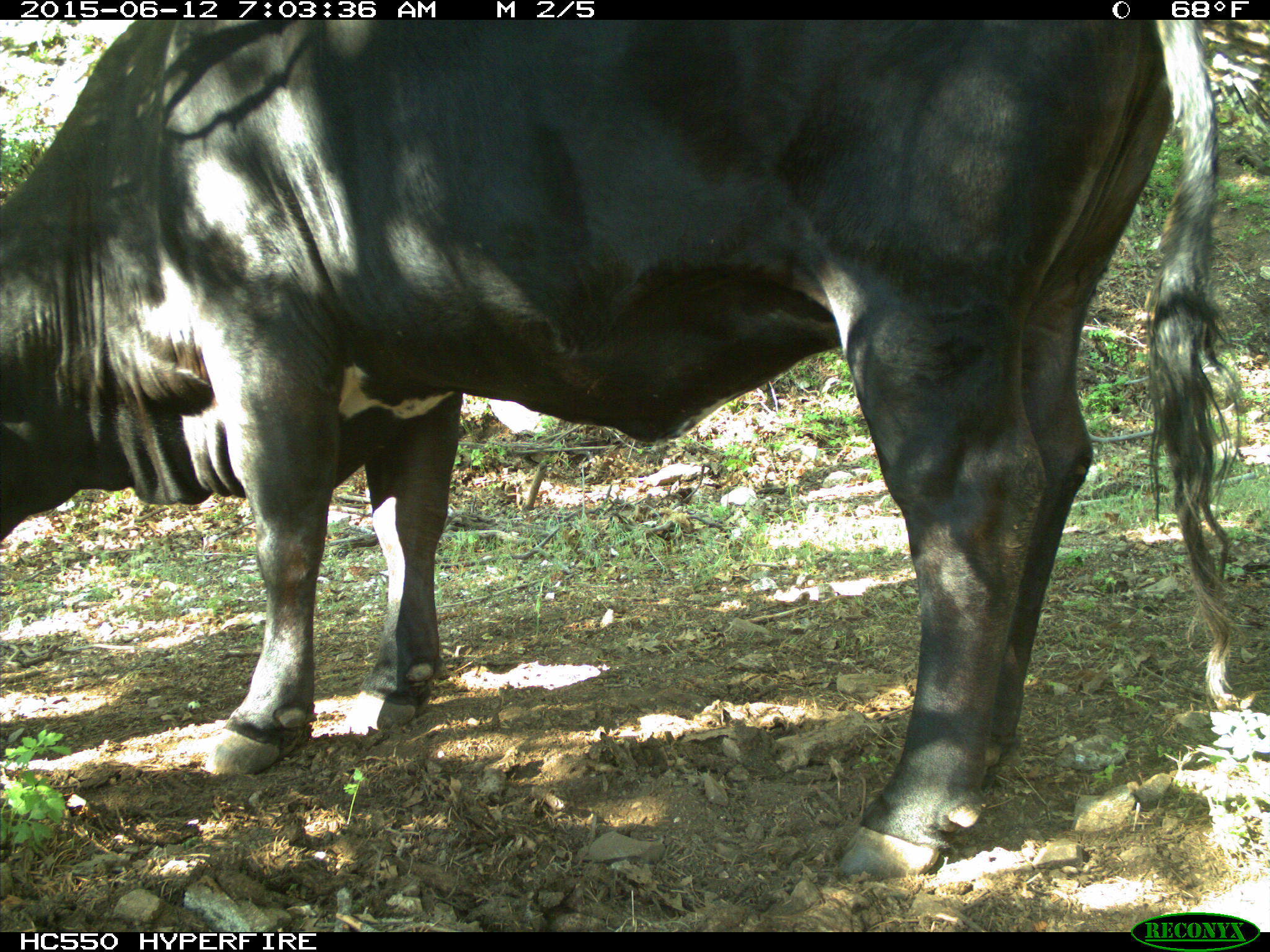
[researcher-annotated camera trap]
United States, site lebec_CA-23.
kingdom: Animalia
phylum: Chordata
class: Mammalia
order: Artiodactyla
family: Bovidae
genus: Bos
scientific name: Bos taurus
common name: domestic cow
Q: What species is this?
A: Bos taurus (domestic cow).